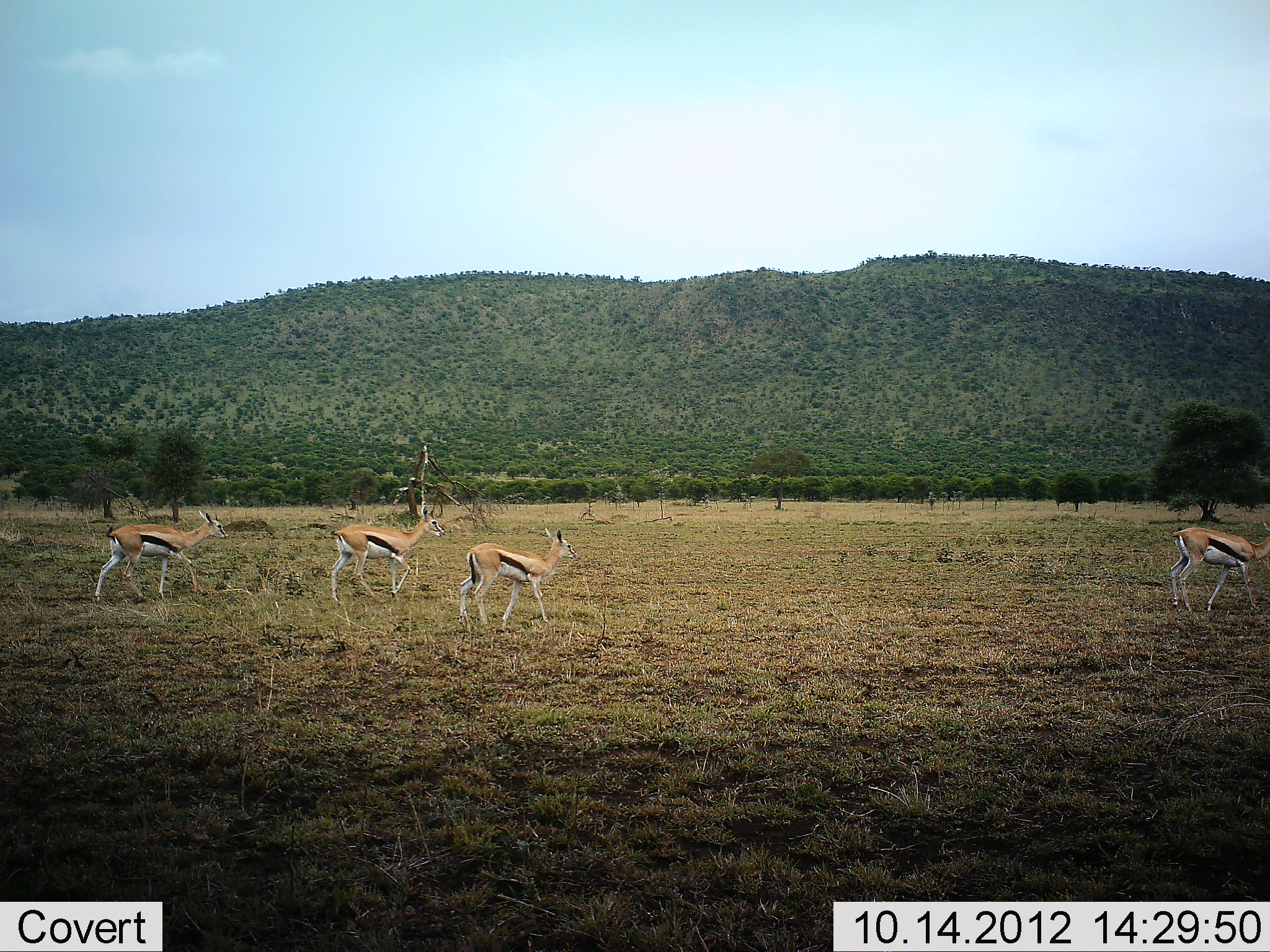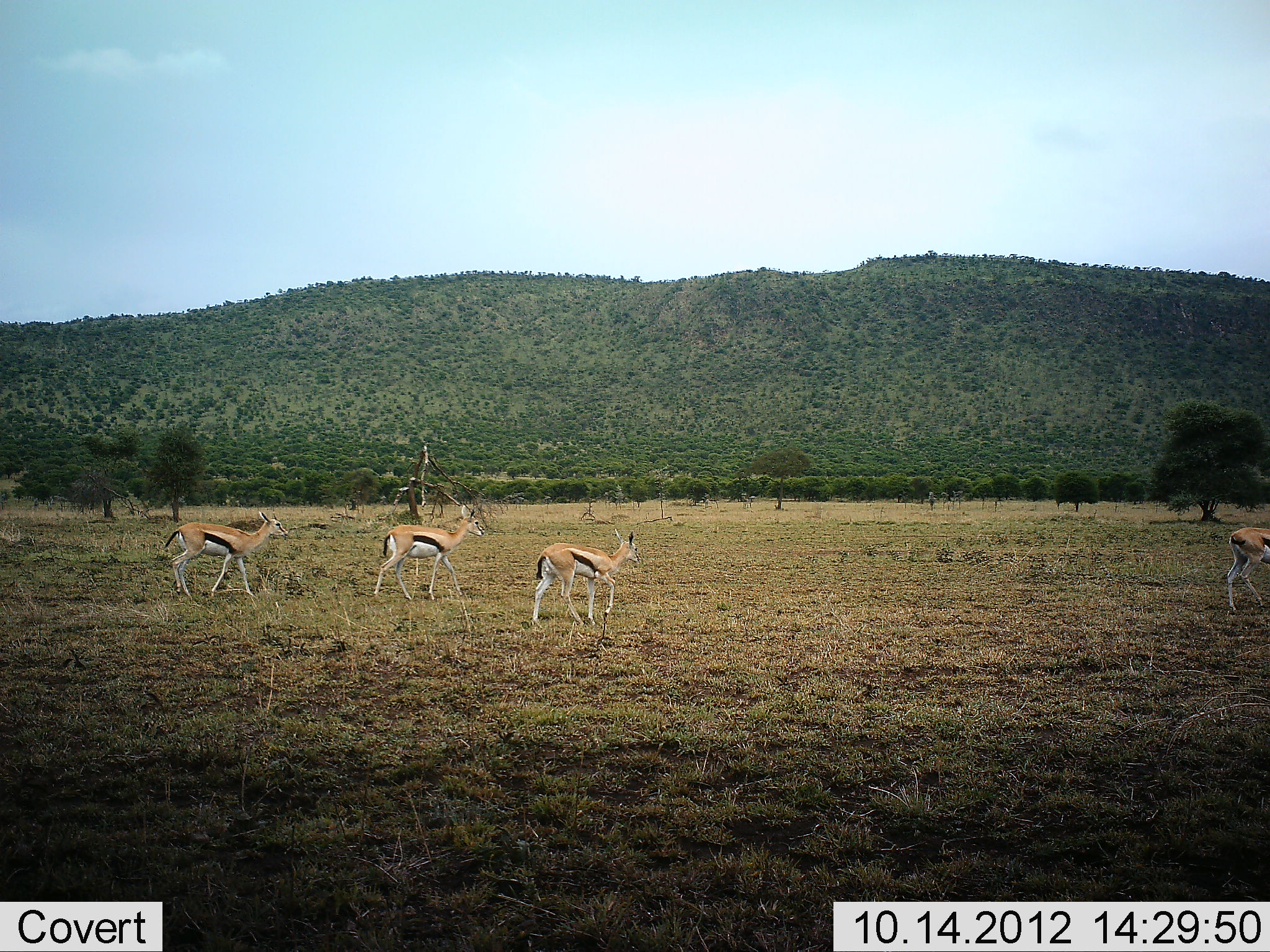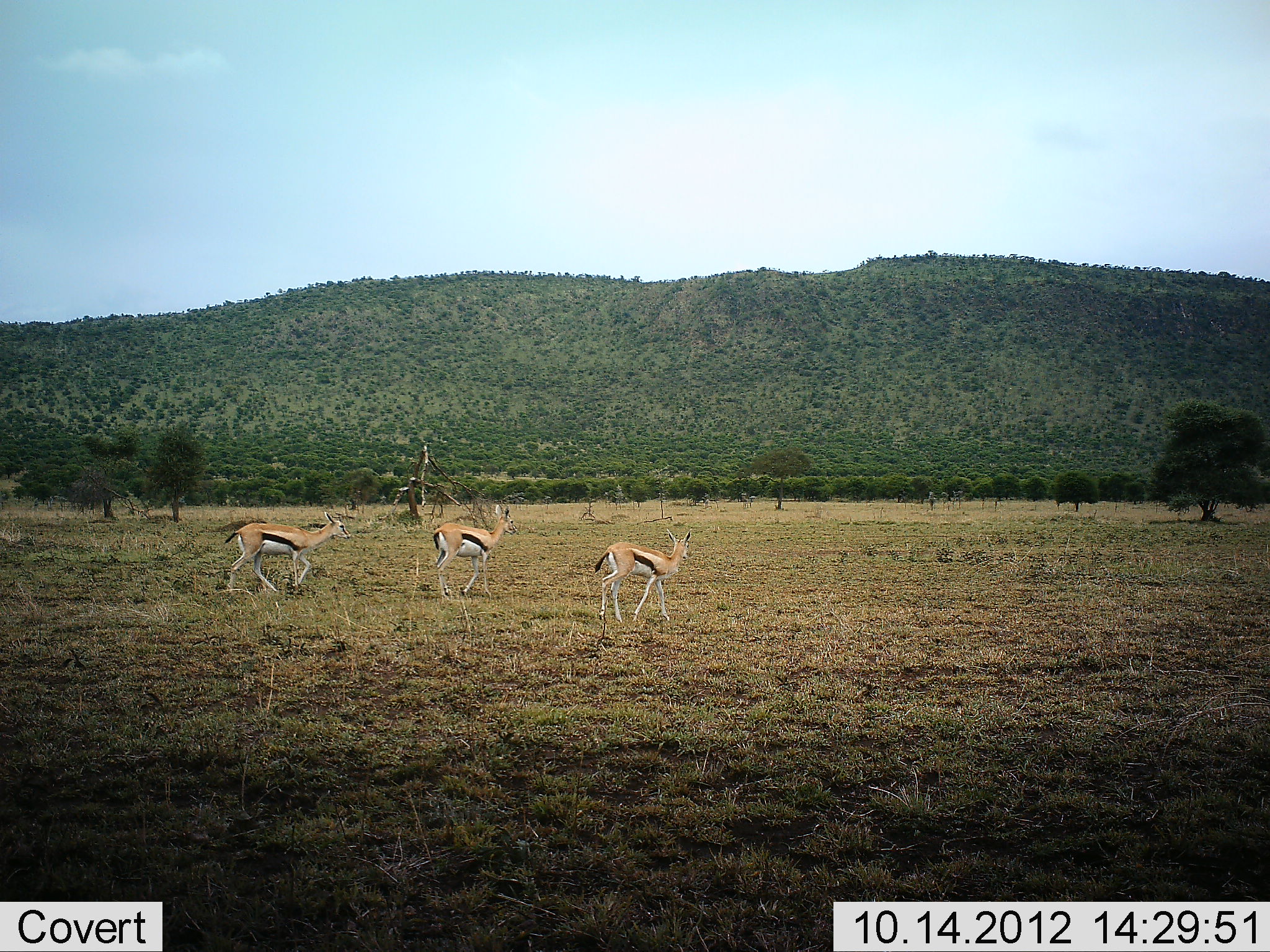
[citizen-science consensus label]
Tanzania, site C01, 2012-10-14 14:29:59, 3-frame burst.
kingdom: Animalia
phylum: Chordata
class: Mammalia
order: Artiodactyla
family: Bovidae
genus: Eudorcas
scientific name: Eudorcas thomsonii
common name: thomson's gazelle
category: gazellethomsons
Gazellethomsons (thomson's gazelle) (Eudorcas thomsonii), count 4. Behavior (volunteer vote fractions): standing 0%, resting 0%, moving 100%, interacting 0%. Young present (vote fraction): 0%. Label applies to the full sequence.